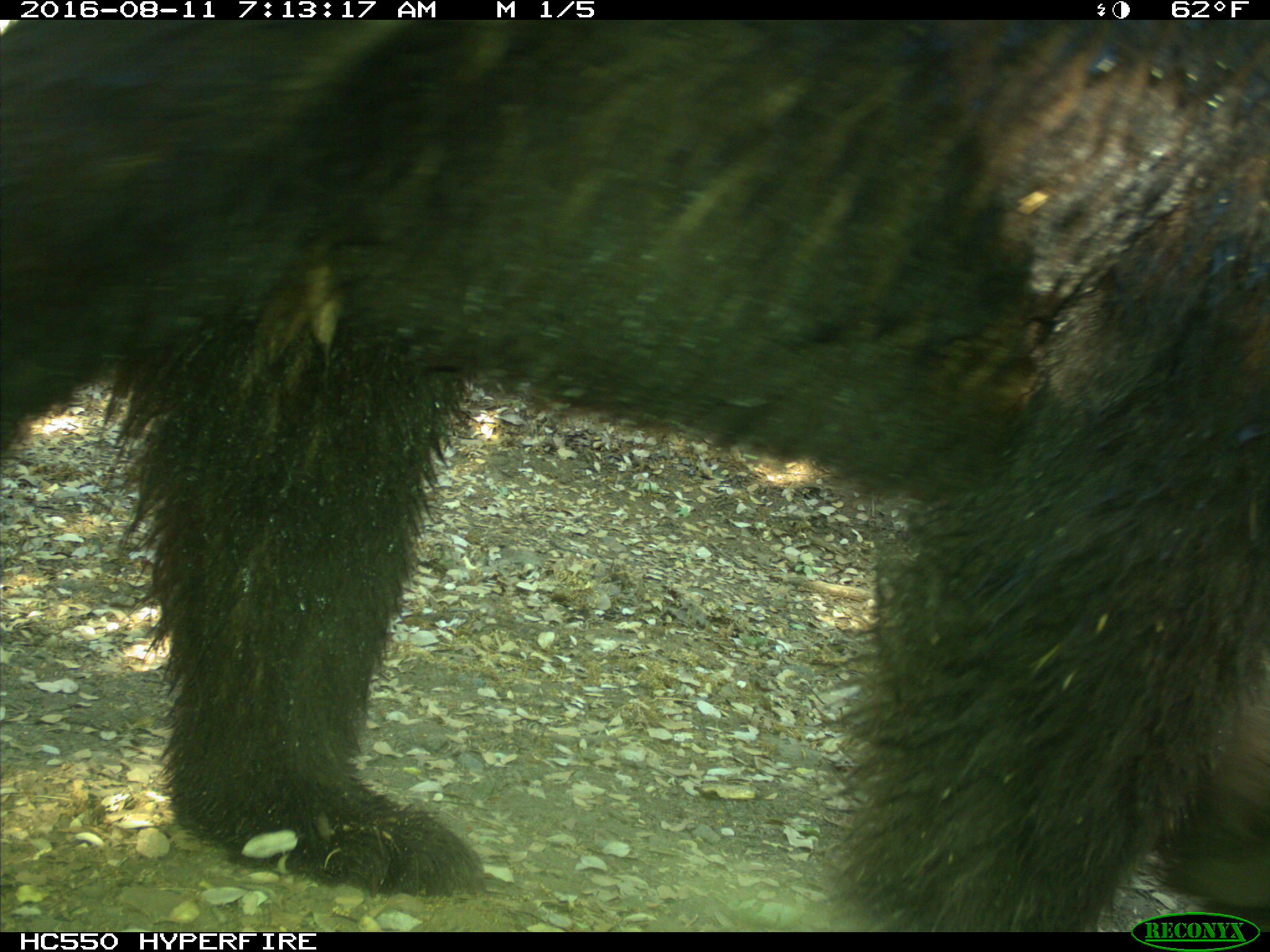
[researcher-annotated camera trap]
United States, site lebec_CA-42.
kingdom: Animalia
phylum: Chordata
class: Mammalia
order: Carnivora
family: Ursidae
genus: Ursus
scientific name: Ursus americanus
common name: american black bear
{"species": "Ursus americanus (american black bear)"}